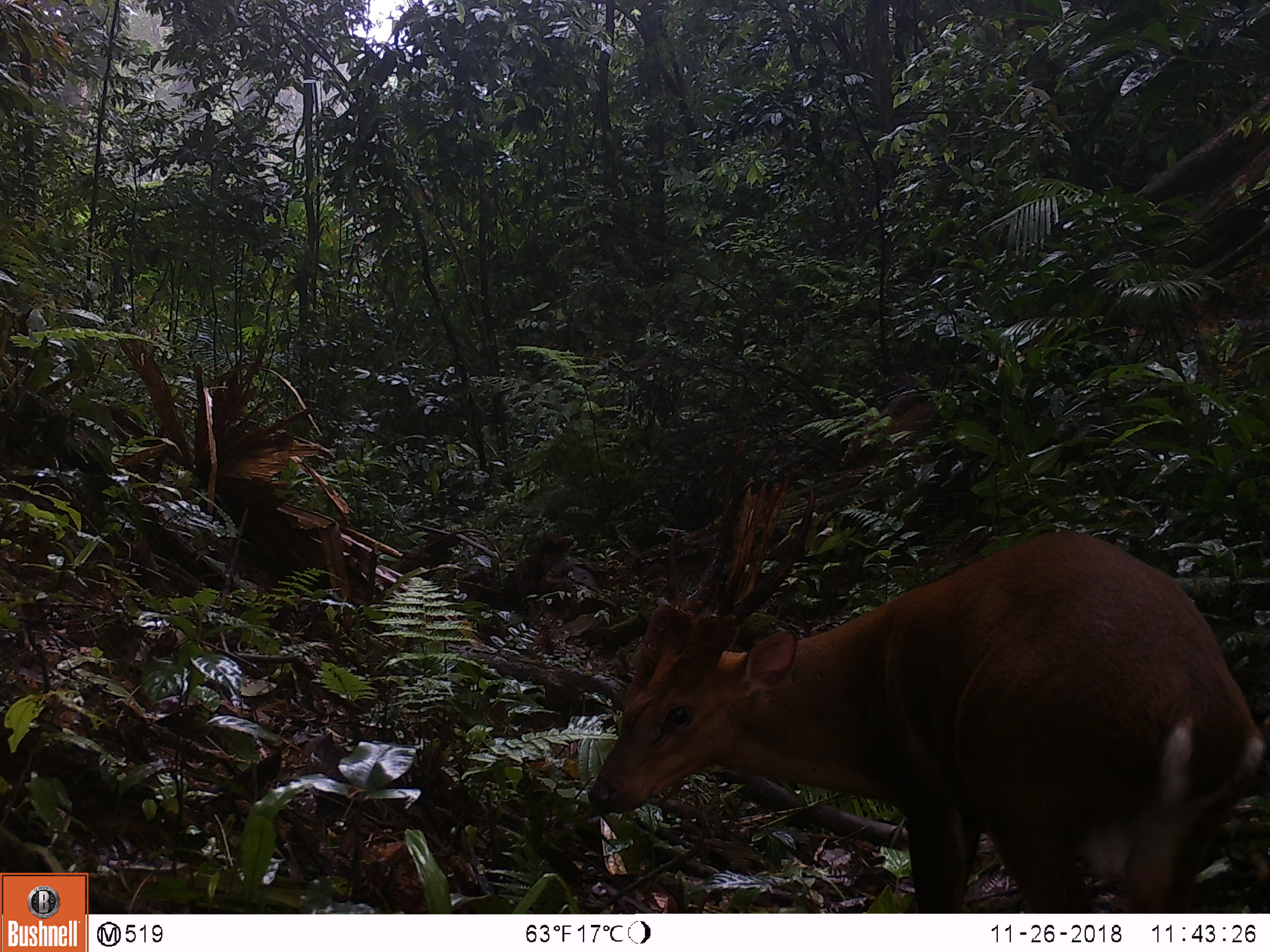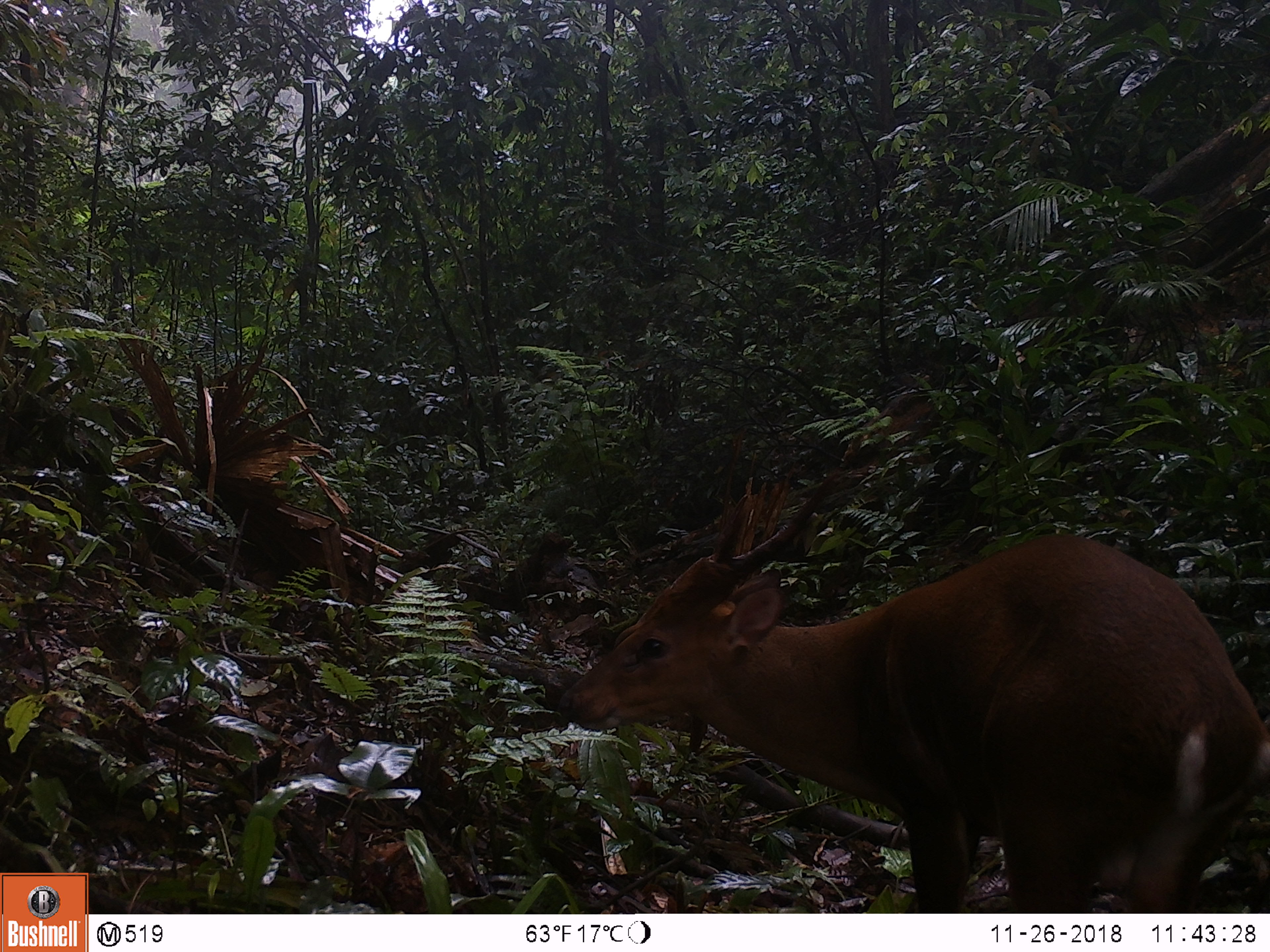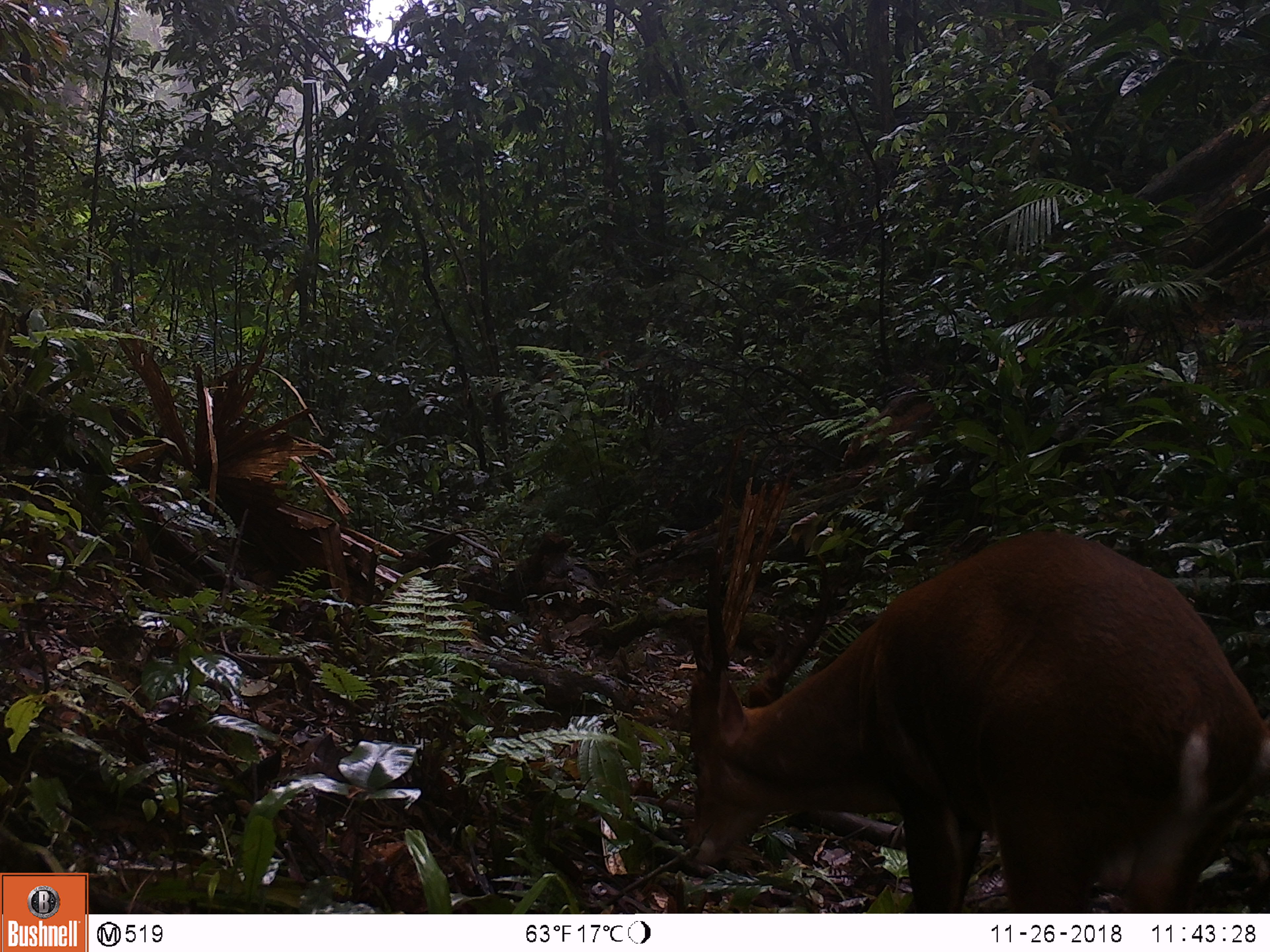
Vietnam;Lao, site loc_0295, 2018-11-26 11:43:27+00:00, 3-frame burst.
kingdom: Animalia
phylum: Chordata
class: Mammalia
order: Artiodactyla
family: Cervidae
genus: Muntiacus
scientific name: Muntiacus vuquangensis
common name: large-antlered muntjac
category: large antlered muntjac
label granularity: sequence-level